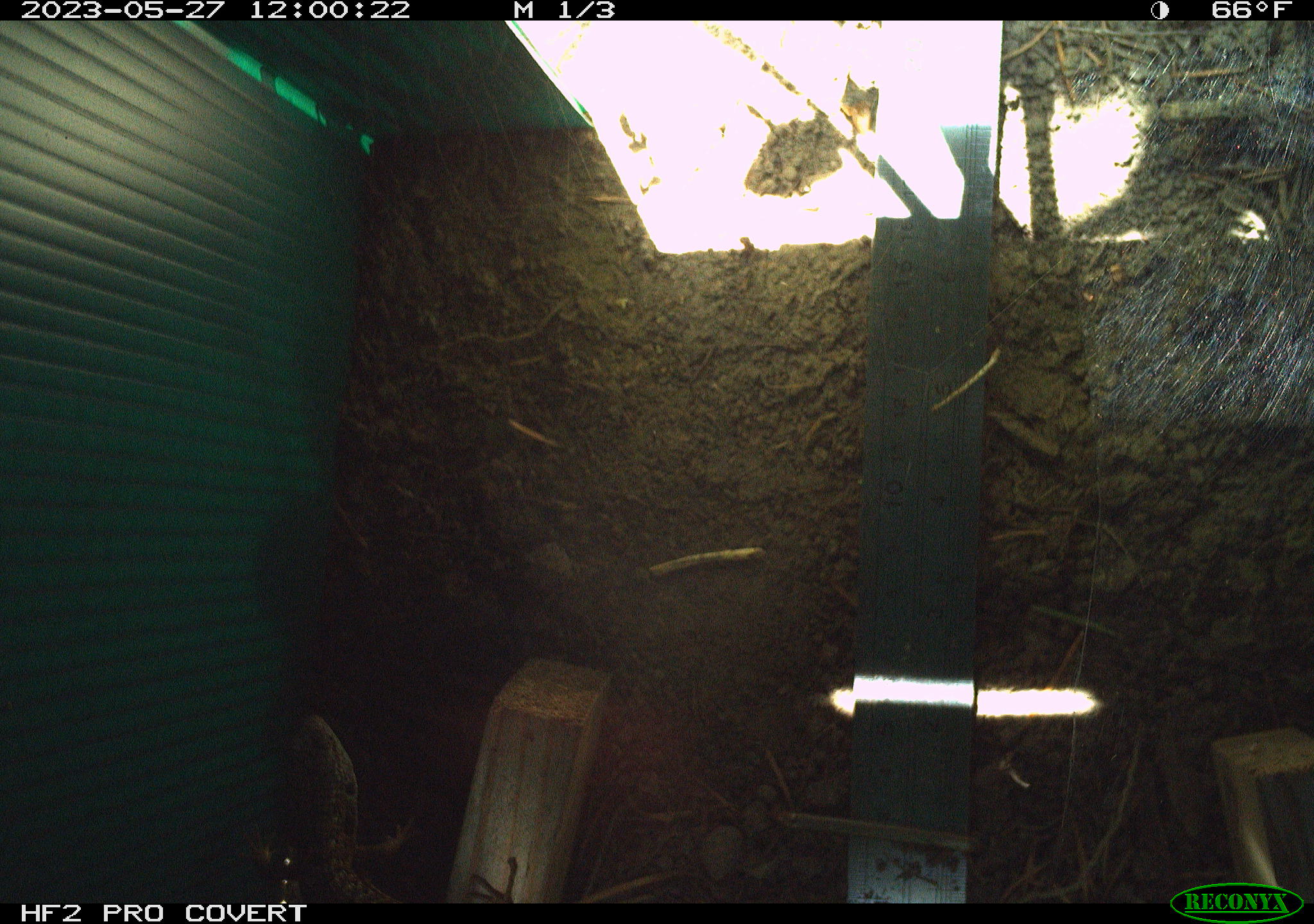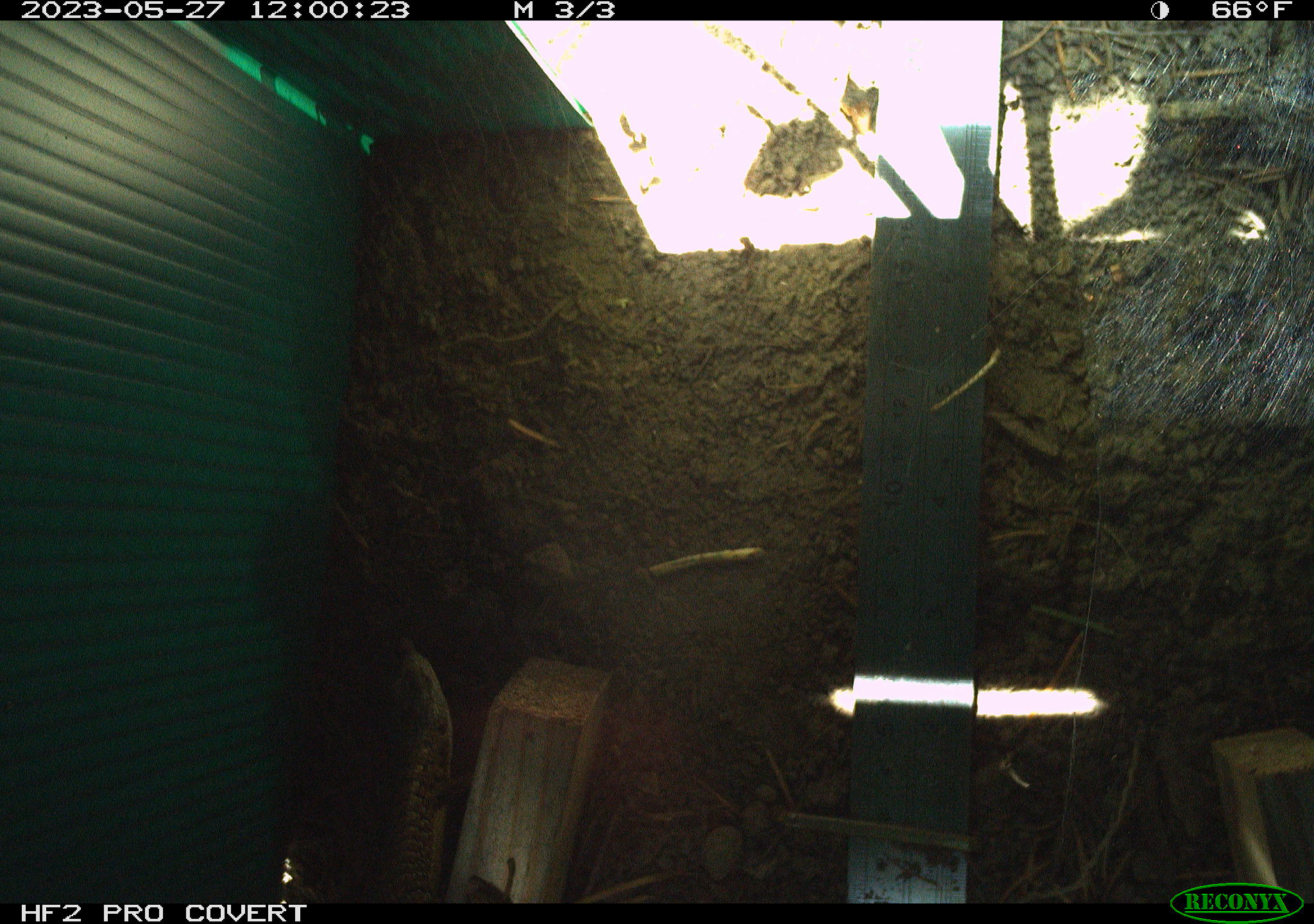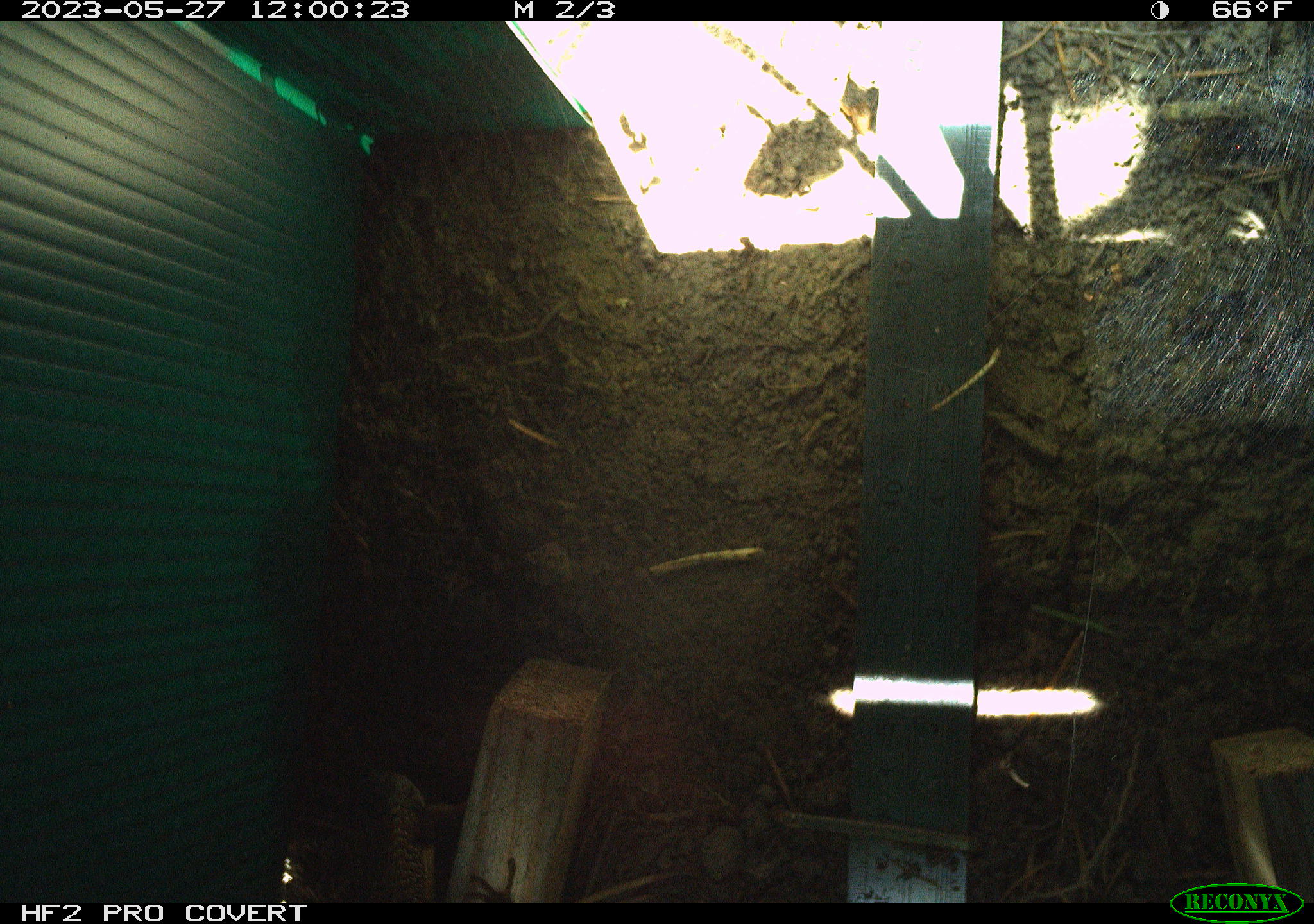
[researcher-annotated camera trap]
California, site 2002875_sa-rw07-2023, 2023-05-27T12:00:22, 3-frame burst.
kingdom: Animalia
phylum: Chordata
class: Reptilia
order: Squamata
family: Anguidae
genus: Elgaria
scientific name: Elgaria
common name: alligator lizards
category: elgaria species